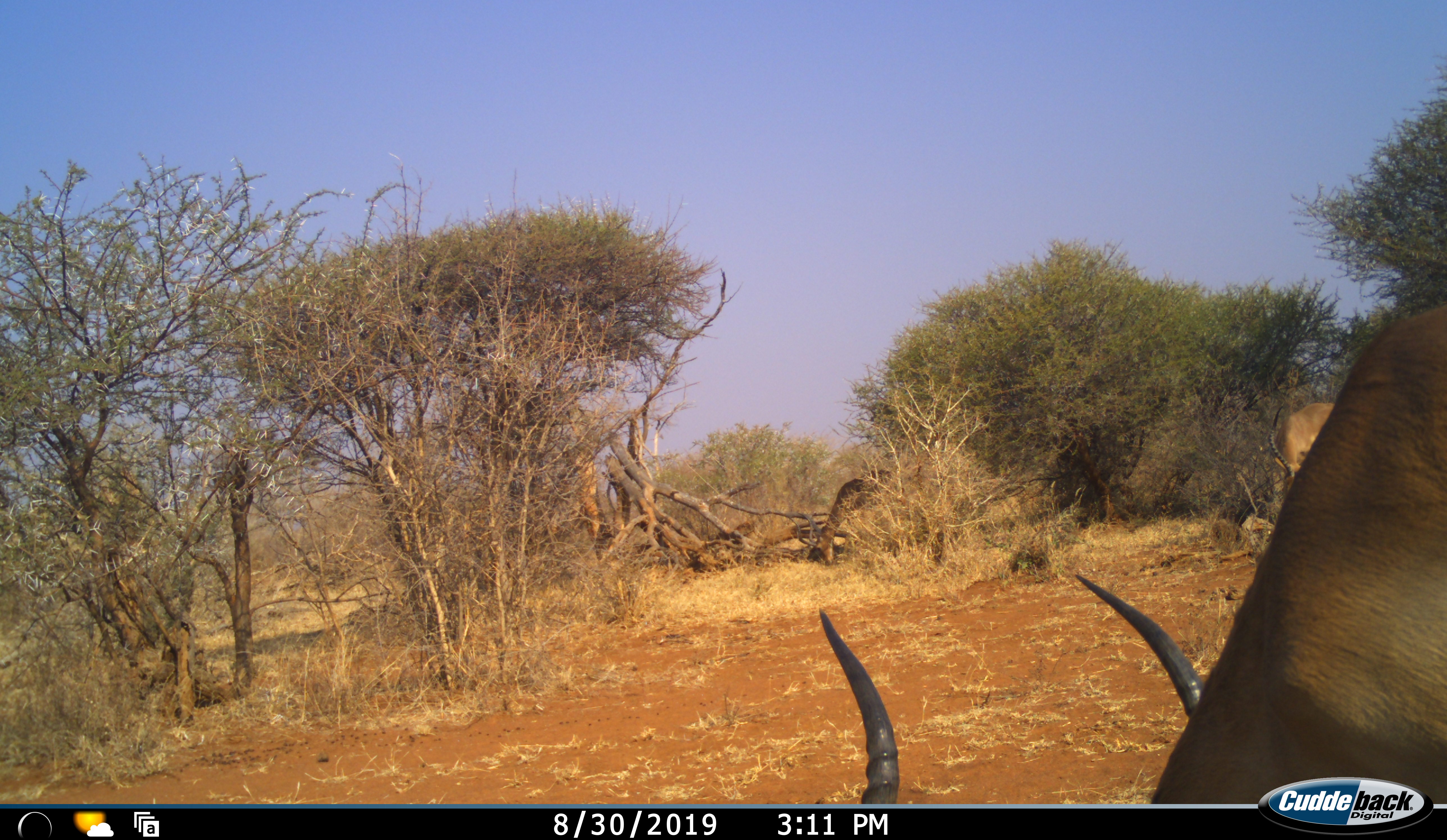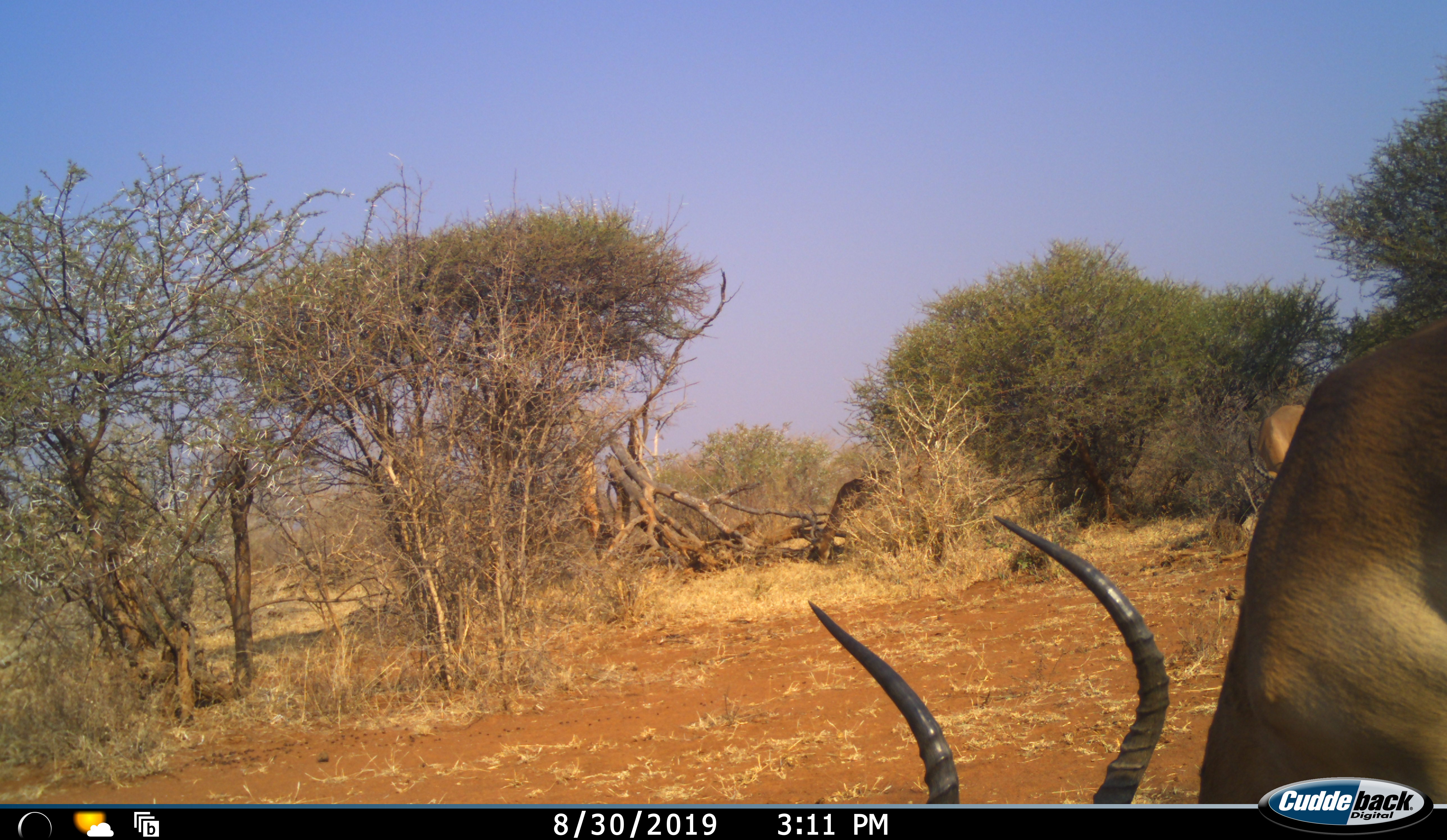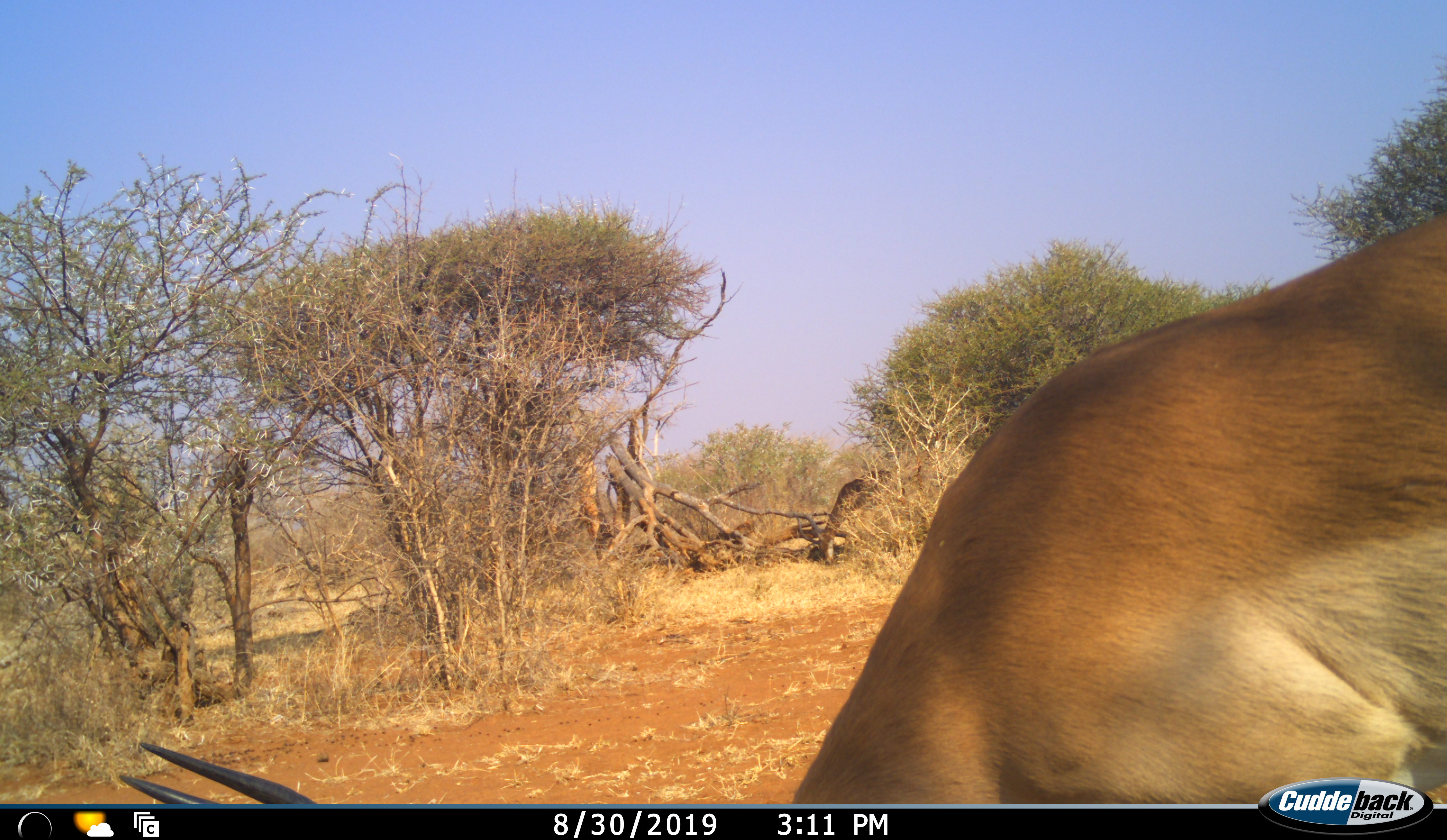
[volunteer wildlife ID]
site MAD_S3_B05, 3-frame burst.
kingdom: Animalia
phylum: Chordata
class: Mammalia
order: Artiodactyla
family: Bovidae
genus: Aepyceros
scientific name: Aepyceros melampus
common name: impala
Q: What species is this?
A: Impala (Aepyceros melampus).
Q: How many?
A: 3.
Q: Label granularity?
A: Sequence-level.